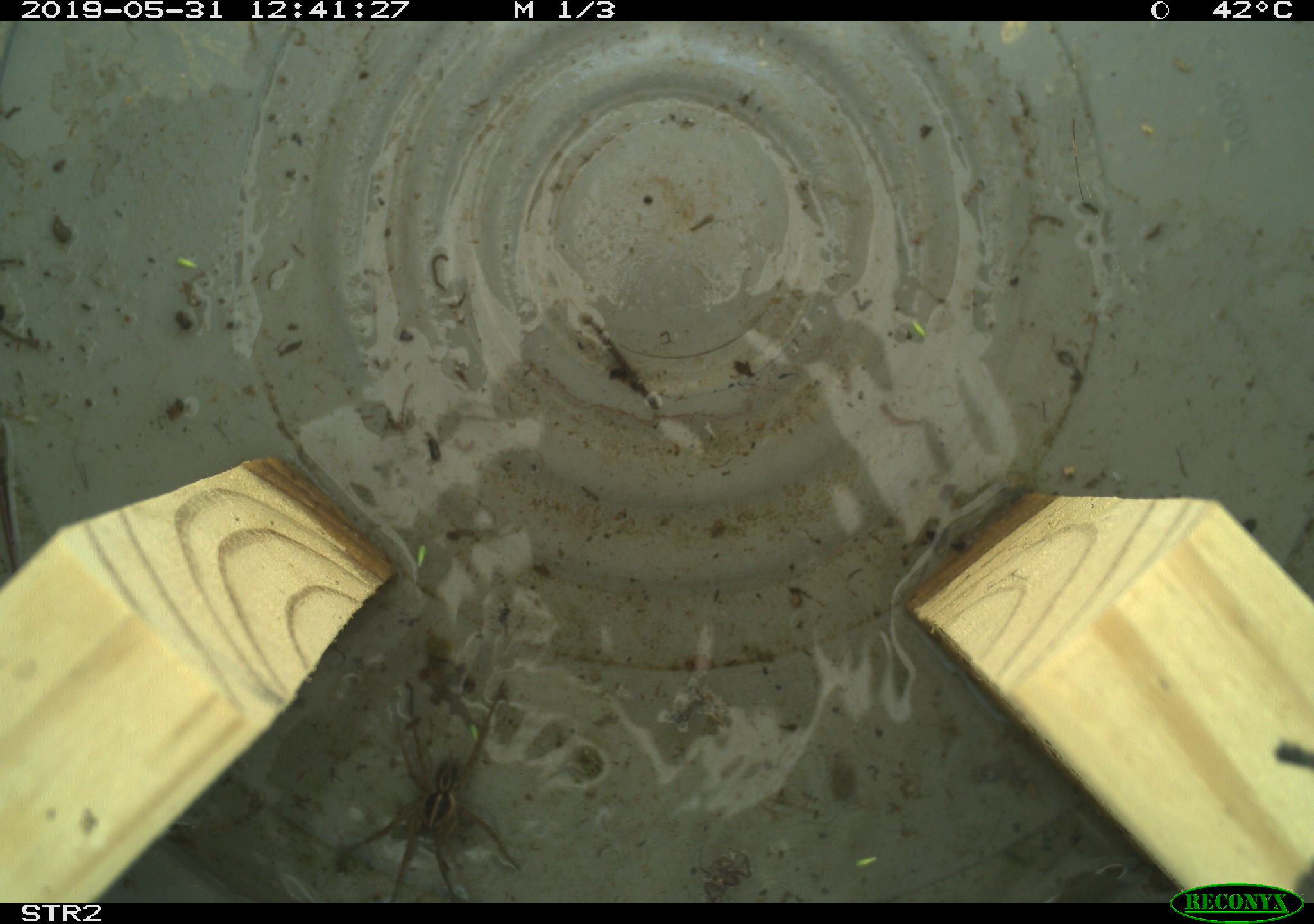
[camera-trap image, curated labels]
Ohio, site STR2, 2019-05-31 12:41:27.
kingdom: Animalia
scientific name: Animalia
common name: animal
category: invertebrate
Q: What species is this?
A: Invertebrate (animal) (Animalia).